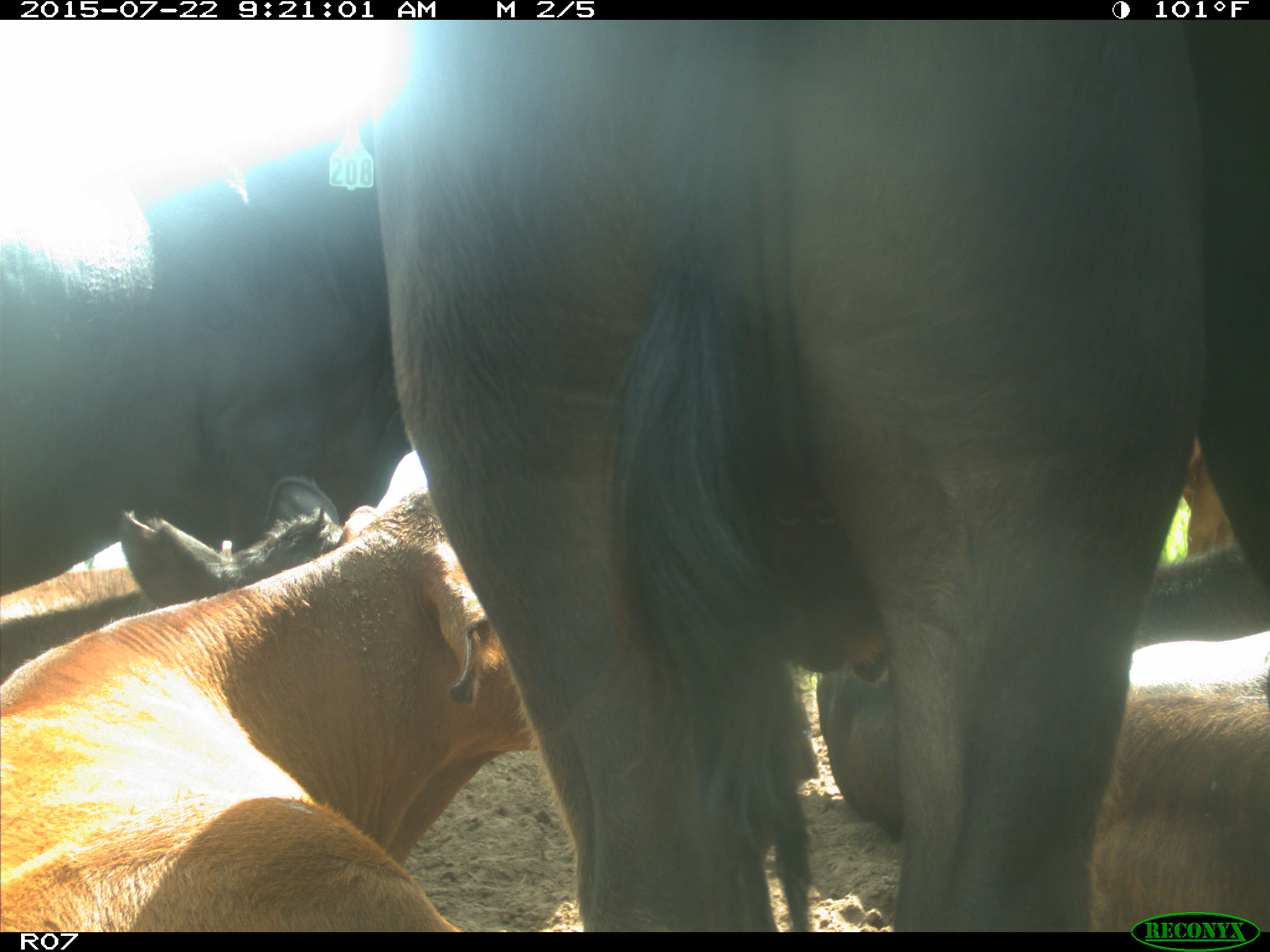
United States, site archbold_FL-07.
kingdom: Animalia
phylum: Chordata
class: Mammalia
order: Artiodactyla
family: Bovidae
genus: Bos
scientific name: Bos taurus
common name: domestic cow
Bos taurus (domestic cow).